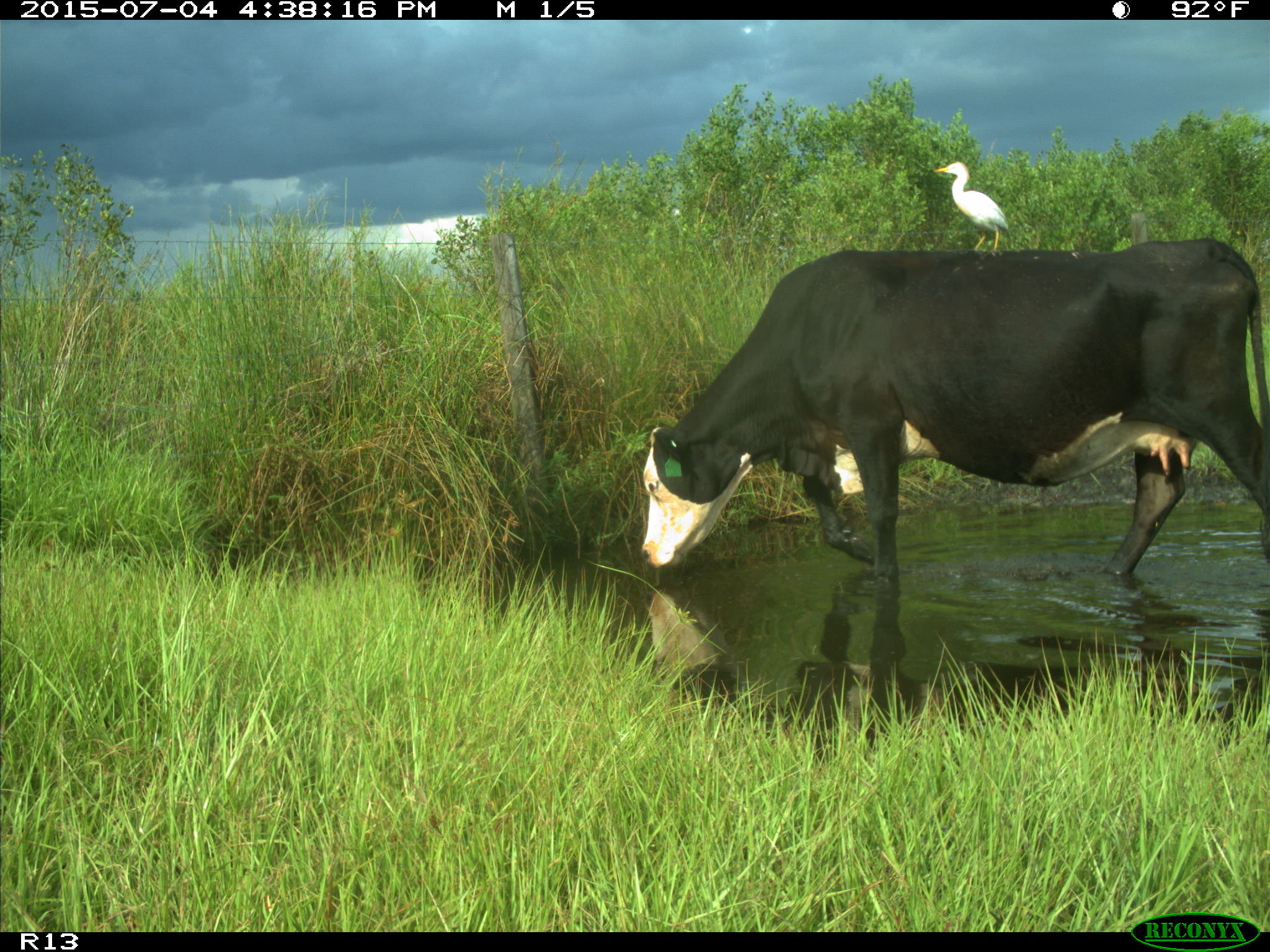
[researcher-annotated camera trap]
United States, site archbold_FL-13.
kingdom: Animalia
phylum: Chordata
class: Mammalia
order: Artiodactyla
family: Bovidae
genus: Bos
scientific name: Bos taurus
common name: domestic cow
Bos taurus (domestic cow).